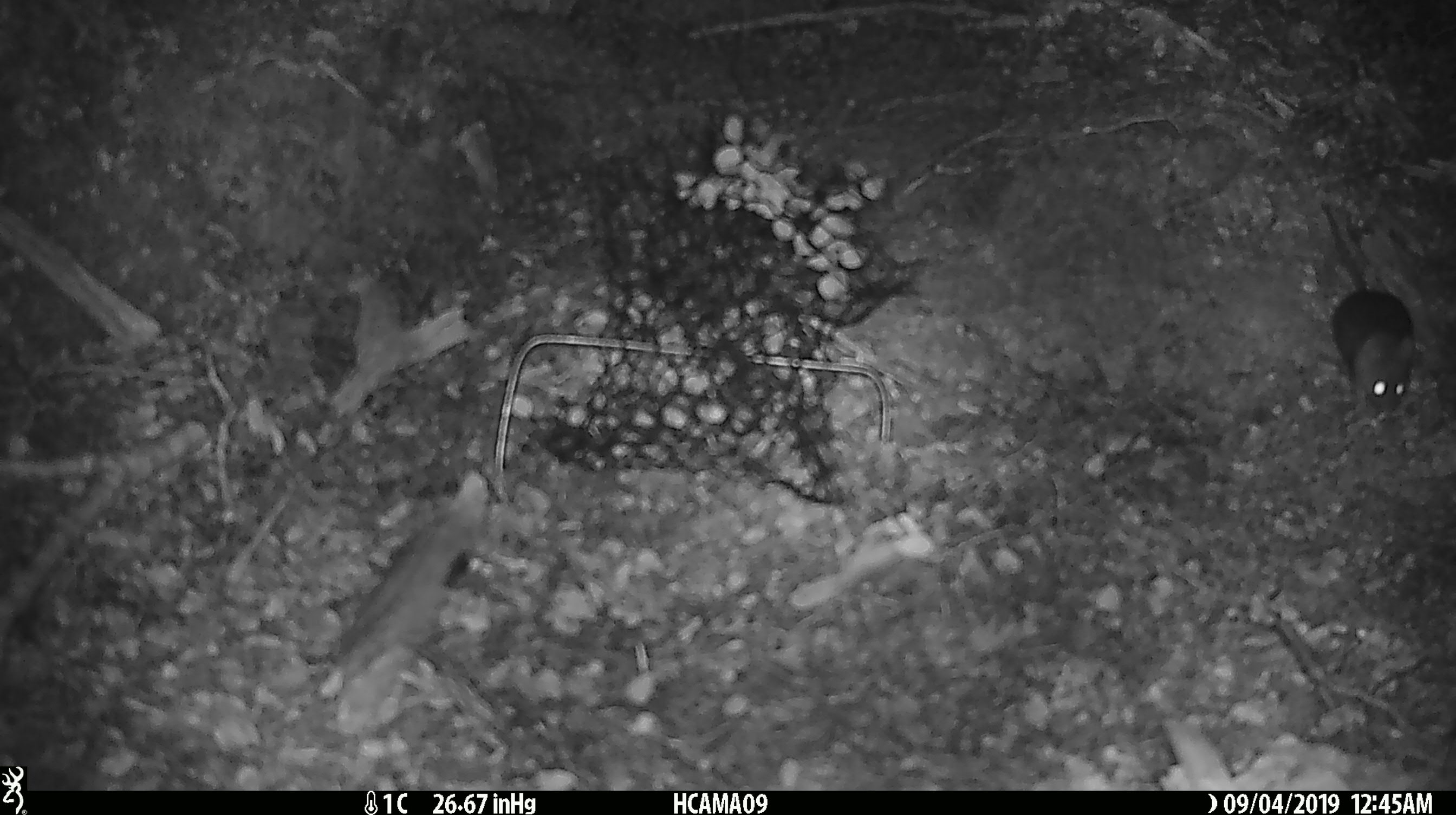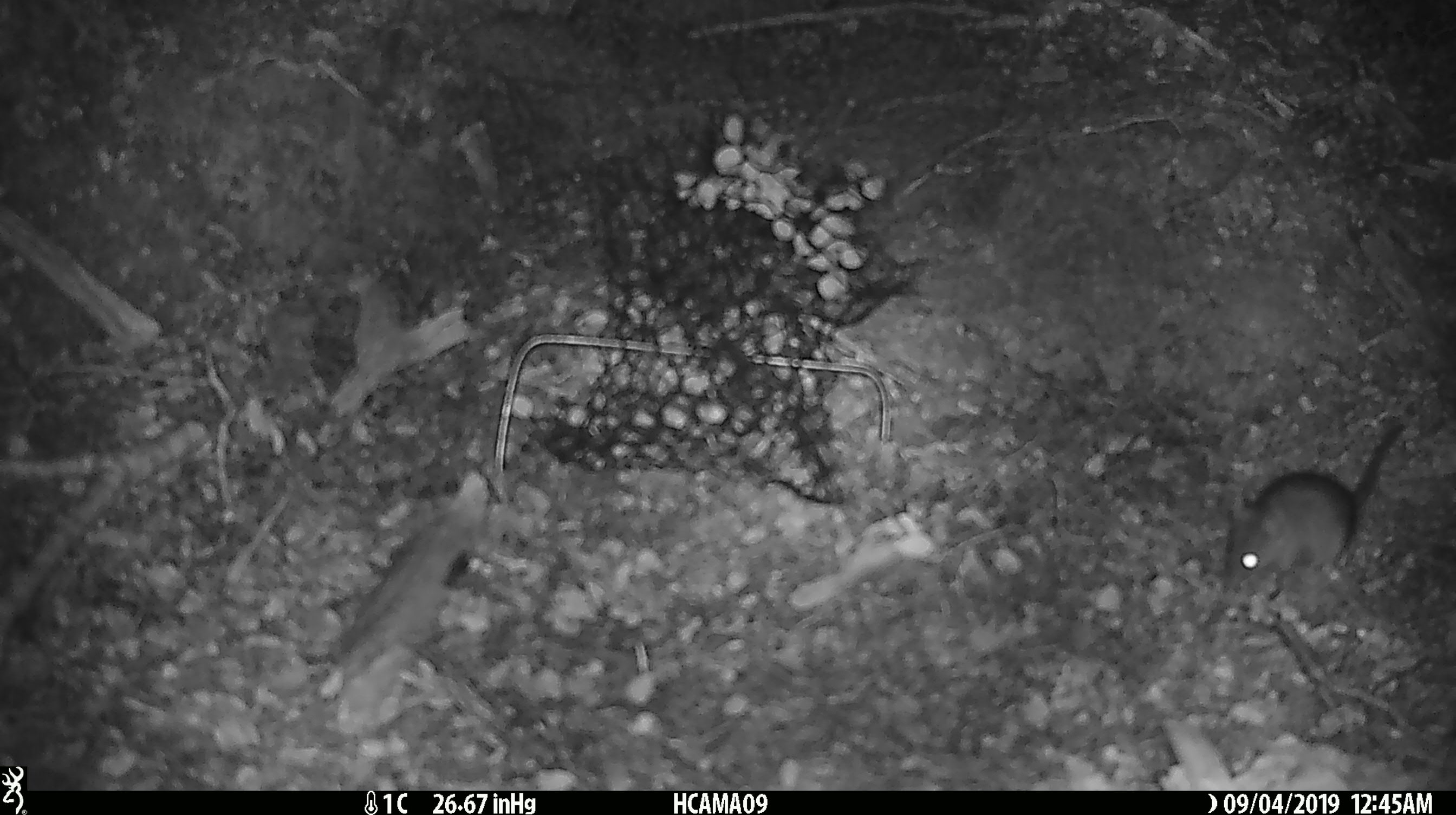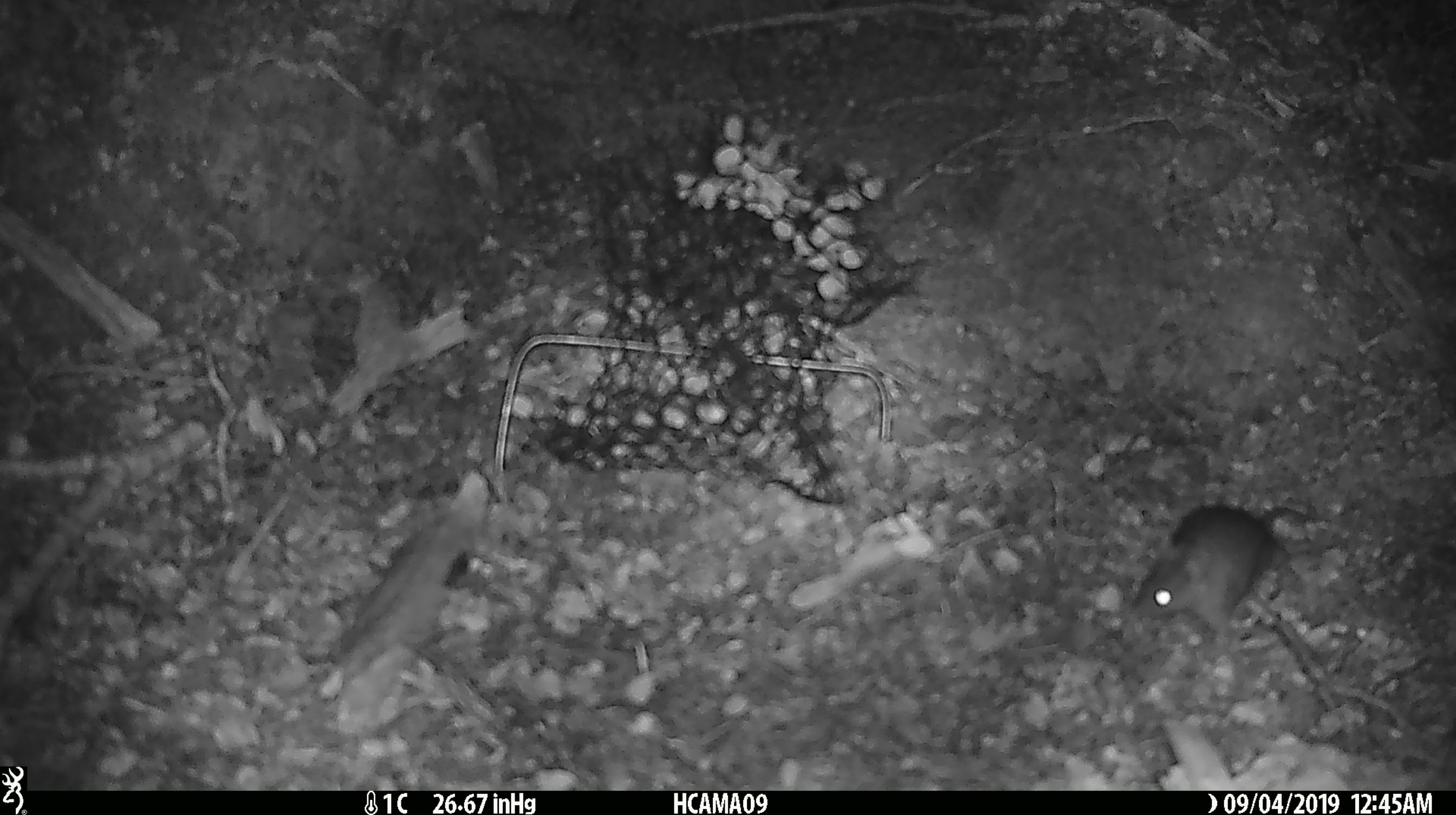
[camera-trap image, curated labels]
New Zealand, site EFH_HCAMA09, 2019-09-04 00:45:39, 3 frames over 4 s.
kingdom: Animalia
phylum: Chordata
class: Mammalia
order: Rodentia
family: Muridae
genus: Mus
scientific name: Mus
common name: mouse